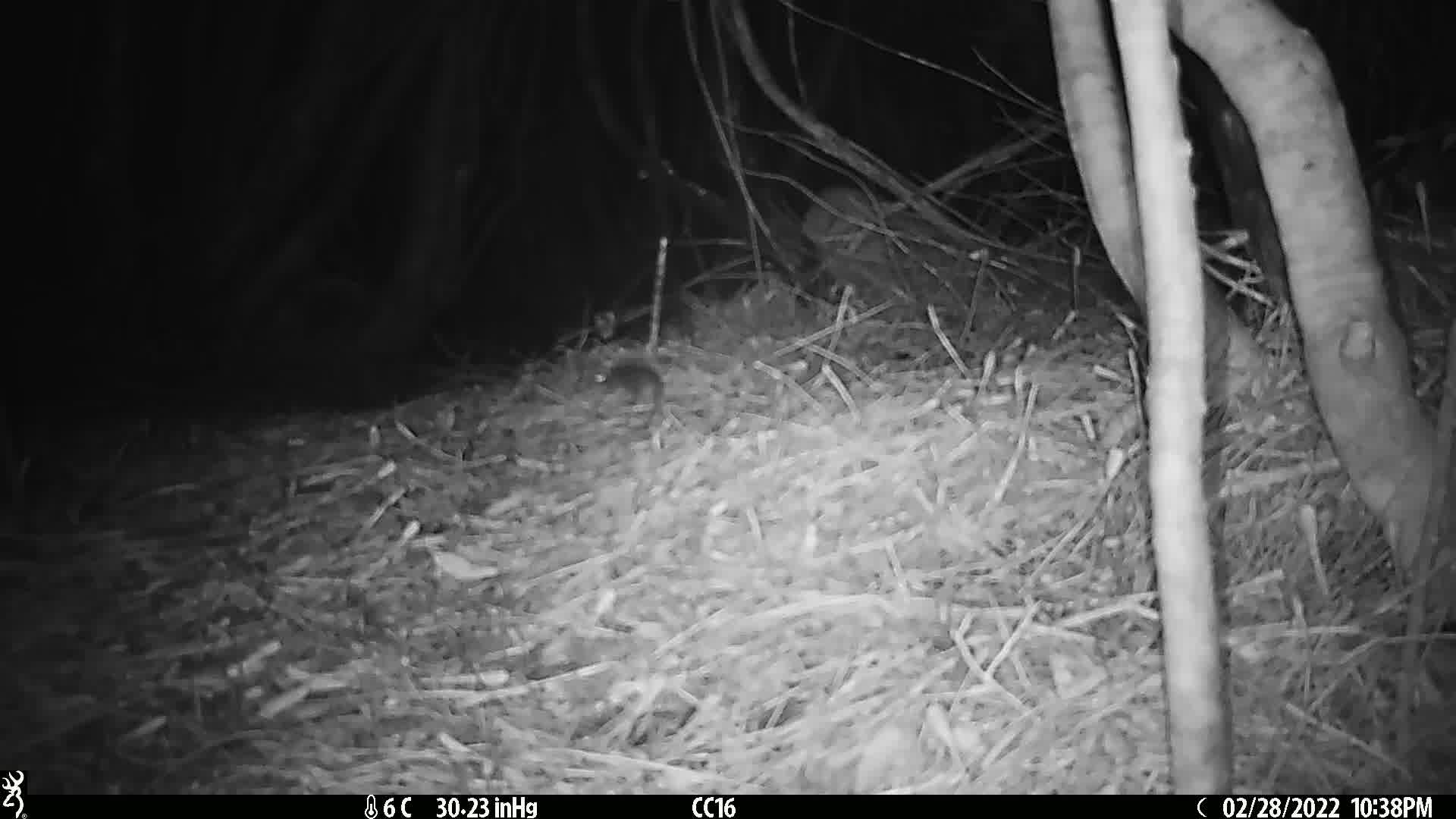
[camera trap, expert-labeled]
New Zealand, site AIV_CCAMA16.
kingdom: Animalia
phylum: Chordata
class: Mammalia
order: Rodentia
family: Muridae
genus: Mus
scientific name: Mus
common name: mouse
Mouse (Mus).